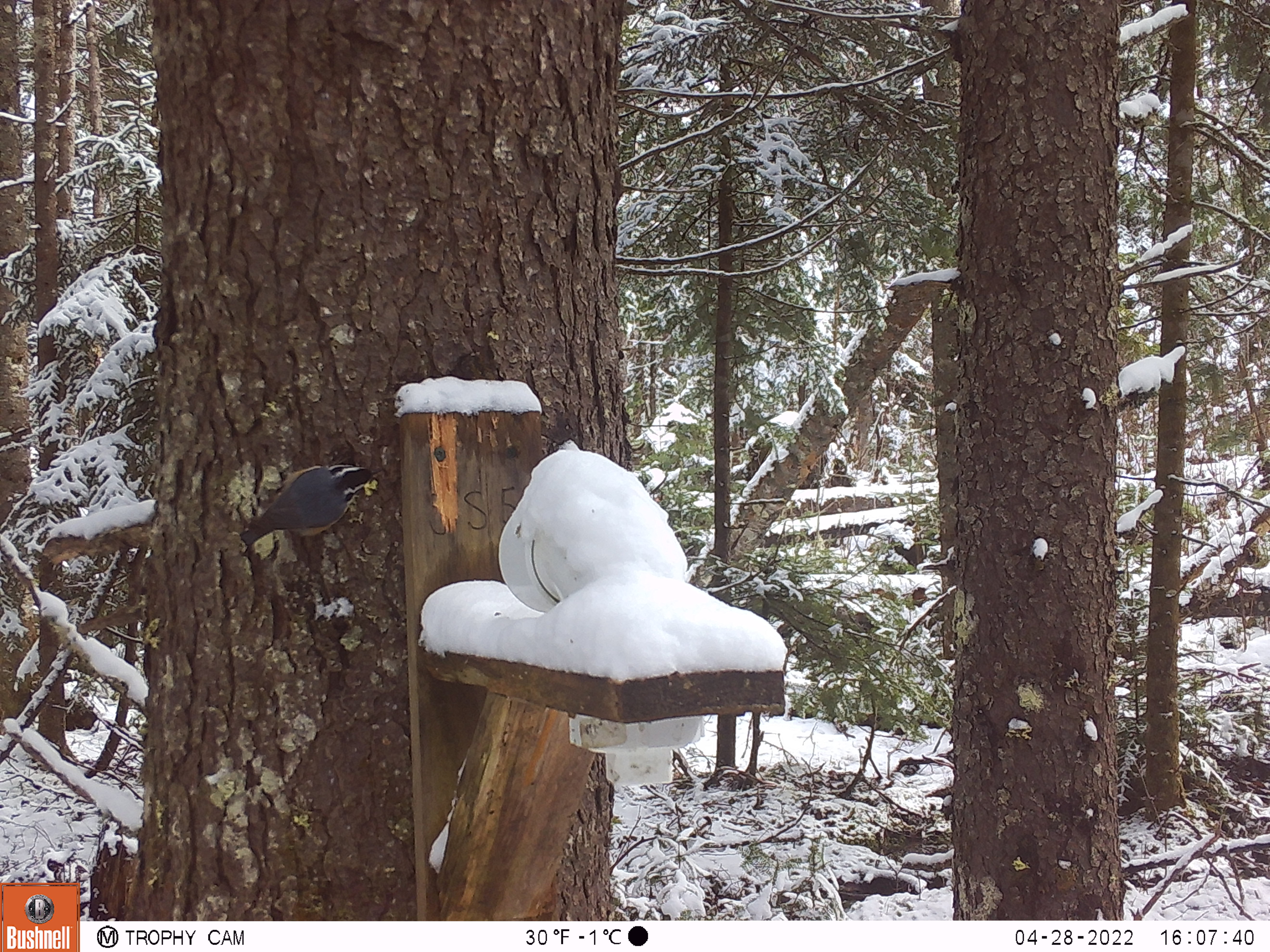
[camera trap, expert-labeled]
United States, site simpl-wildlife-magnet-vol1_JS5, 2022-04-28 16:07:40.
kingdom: Animalia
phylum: Chordata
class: Aves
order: Passeriformes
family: Sittidae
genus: Sitta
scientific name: Sitta canadensis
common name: red-breasted nuthatch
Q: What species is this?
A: Red-breasted nuthatch (Sitta canadensis).